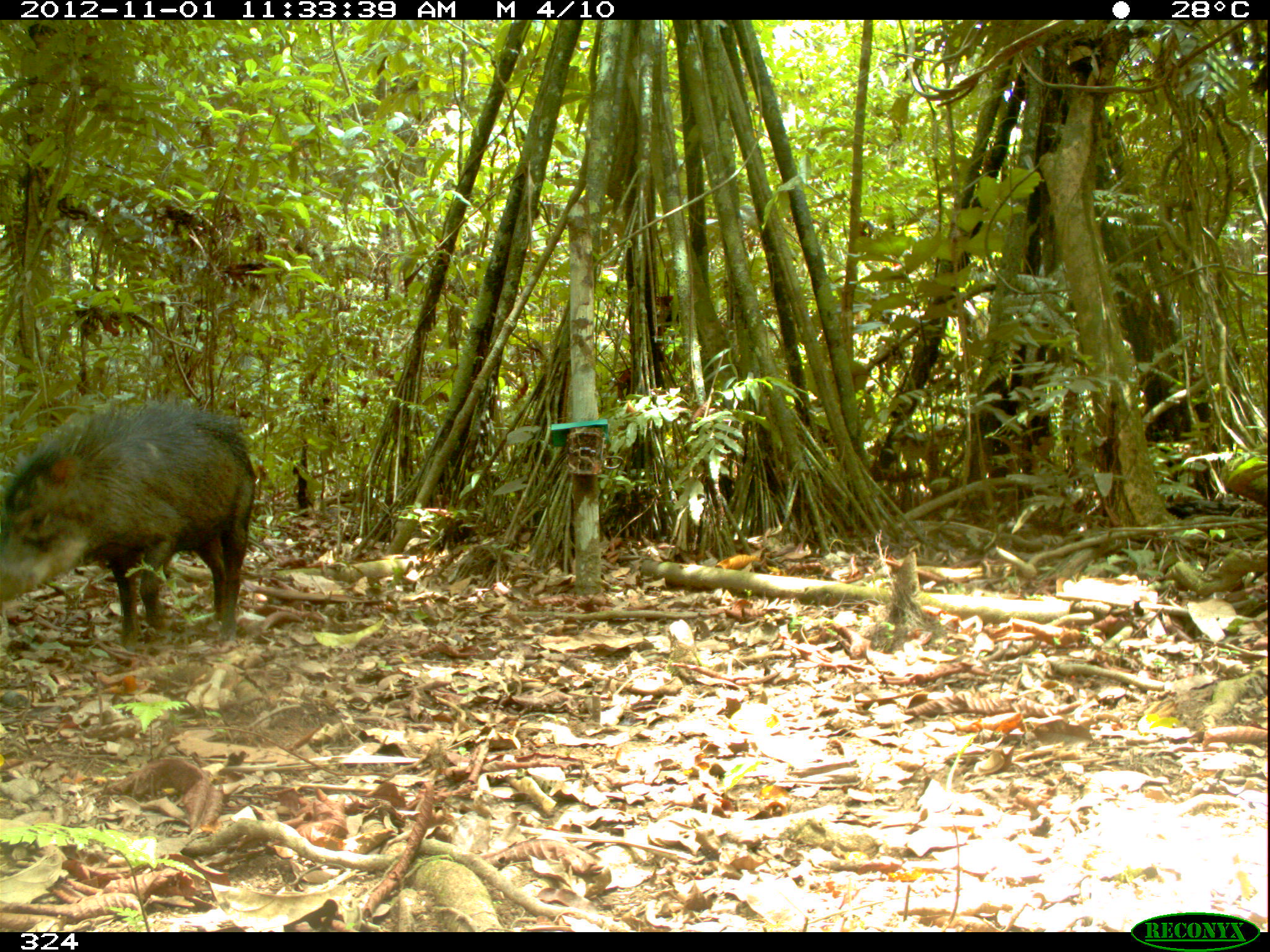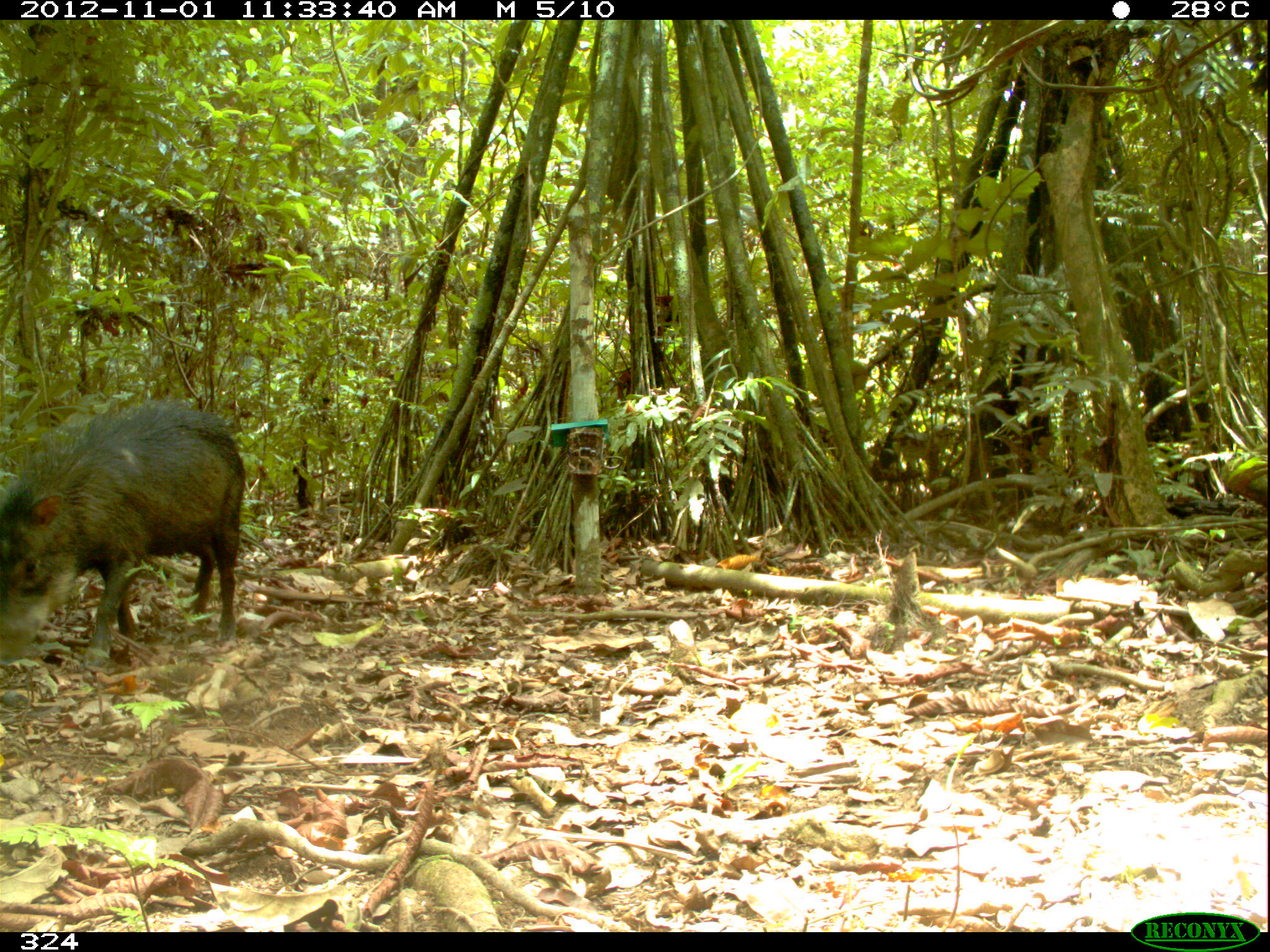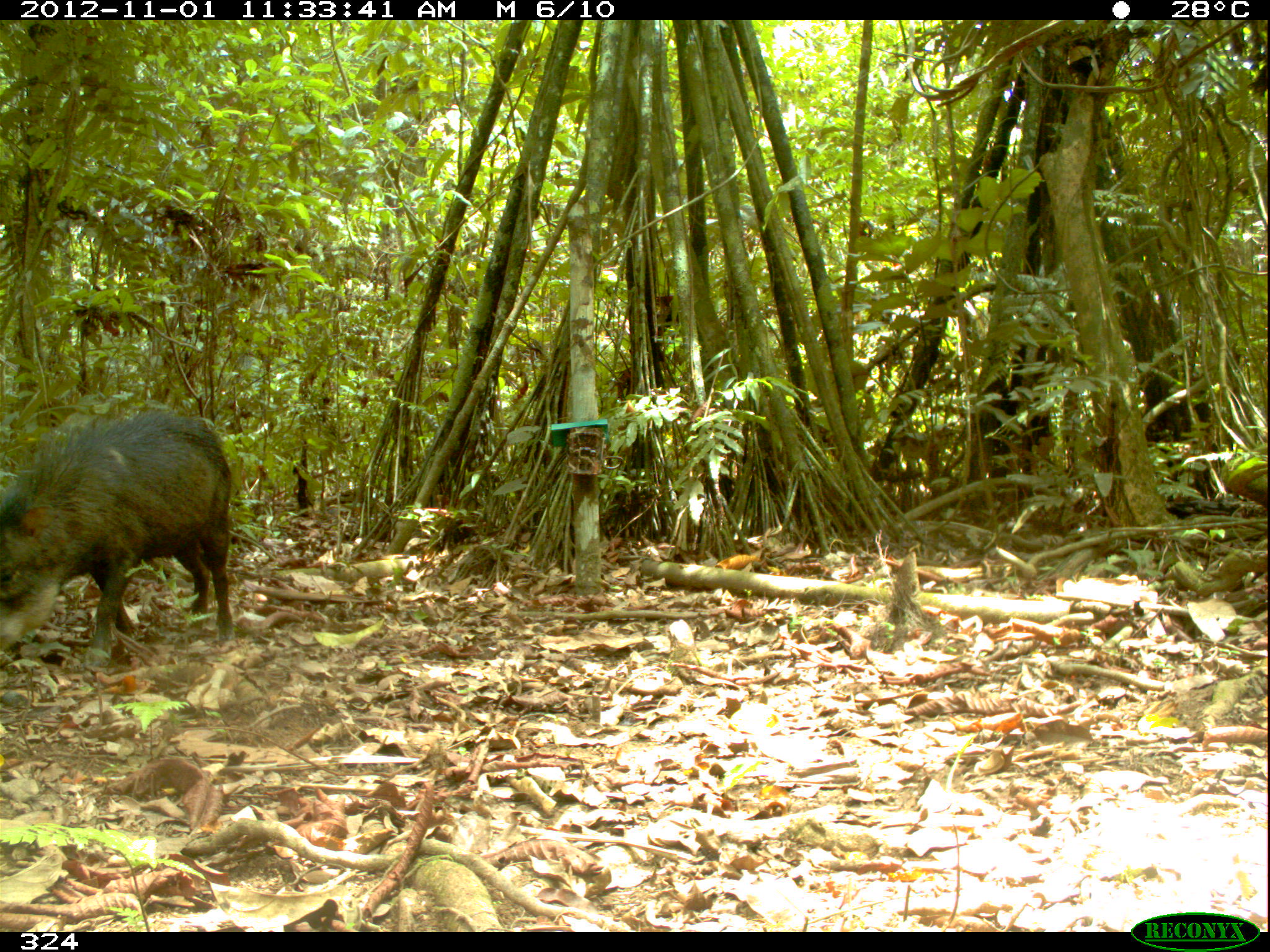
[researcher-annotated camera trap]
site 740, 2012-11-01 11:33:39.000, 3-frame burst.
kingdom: Animalia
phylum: Chordata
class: Mammalia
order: Artiodactyla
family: Tayassuidae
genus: Tayassu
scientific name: Tayassu pecari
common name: white-lipped peccary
Tayassu pecari (white-lipped peccary).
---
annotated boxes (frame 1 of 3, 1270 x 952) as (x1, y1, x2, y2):
tayassu pecari: (0, 397, 254, 648)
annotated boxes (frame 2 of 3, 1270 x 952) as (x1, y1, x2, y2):
tayassu pecari: (0, 395, 245, 666)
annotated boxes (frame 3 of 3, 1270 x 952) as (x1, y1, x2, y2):
tayassu pecari: (0, 407, 235, 664)